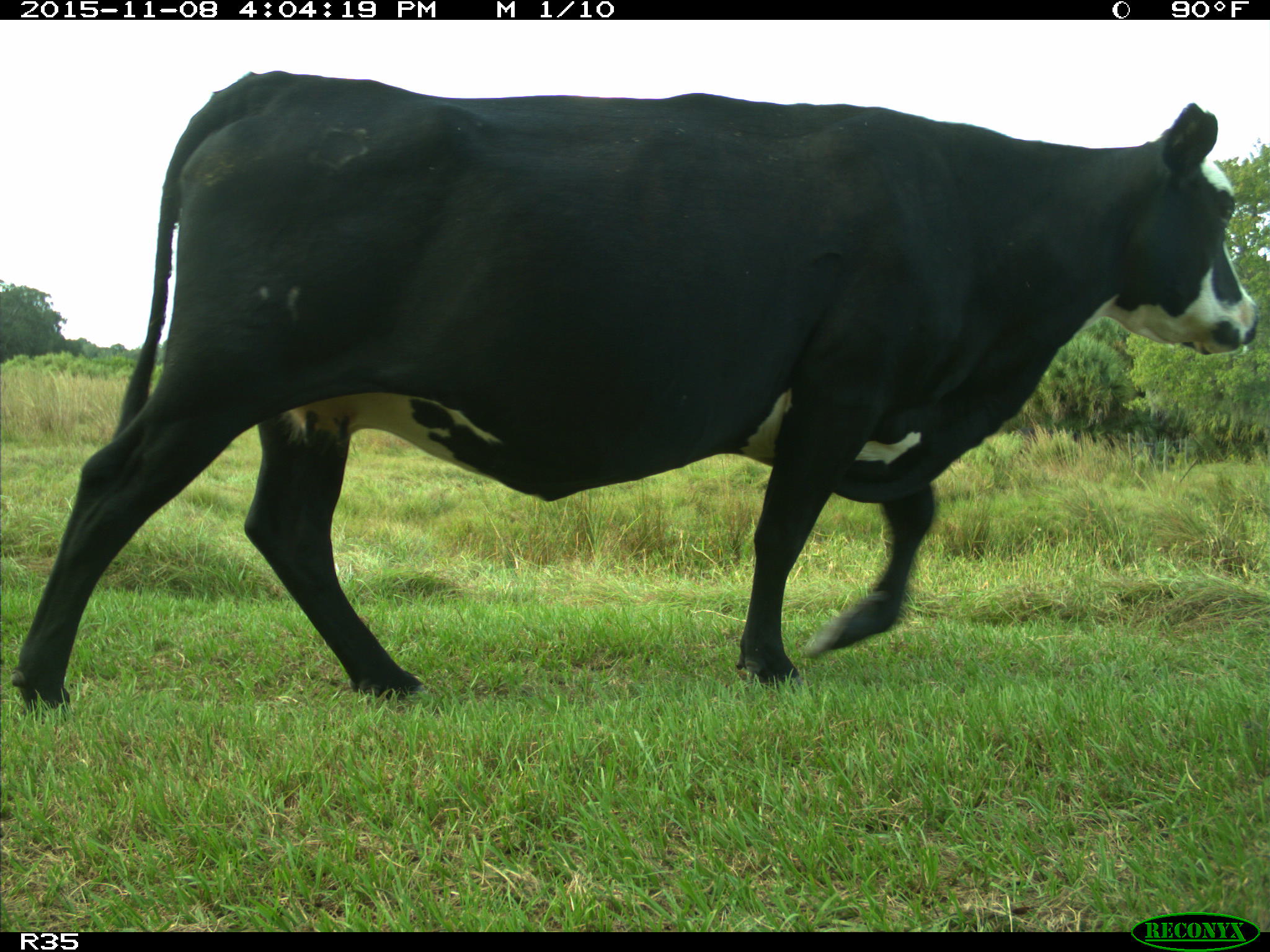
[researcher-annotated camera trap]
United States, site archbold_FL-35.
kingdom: Animalia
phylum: Chordata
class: Mammalia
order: Artiodactyla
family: Bovidae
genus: Bos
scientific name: Bos taurus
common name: domestic cow